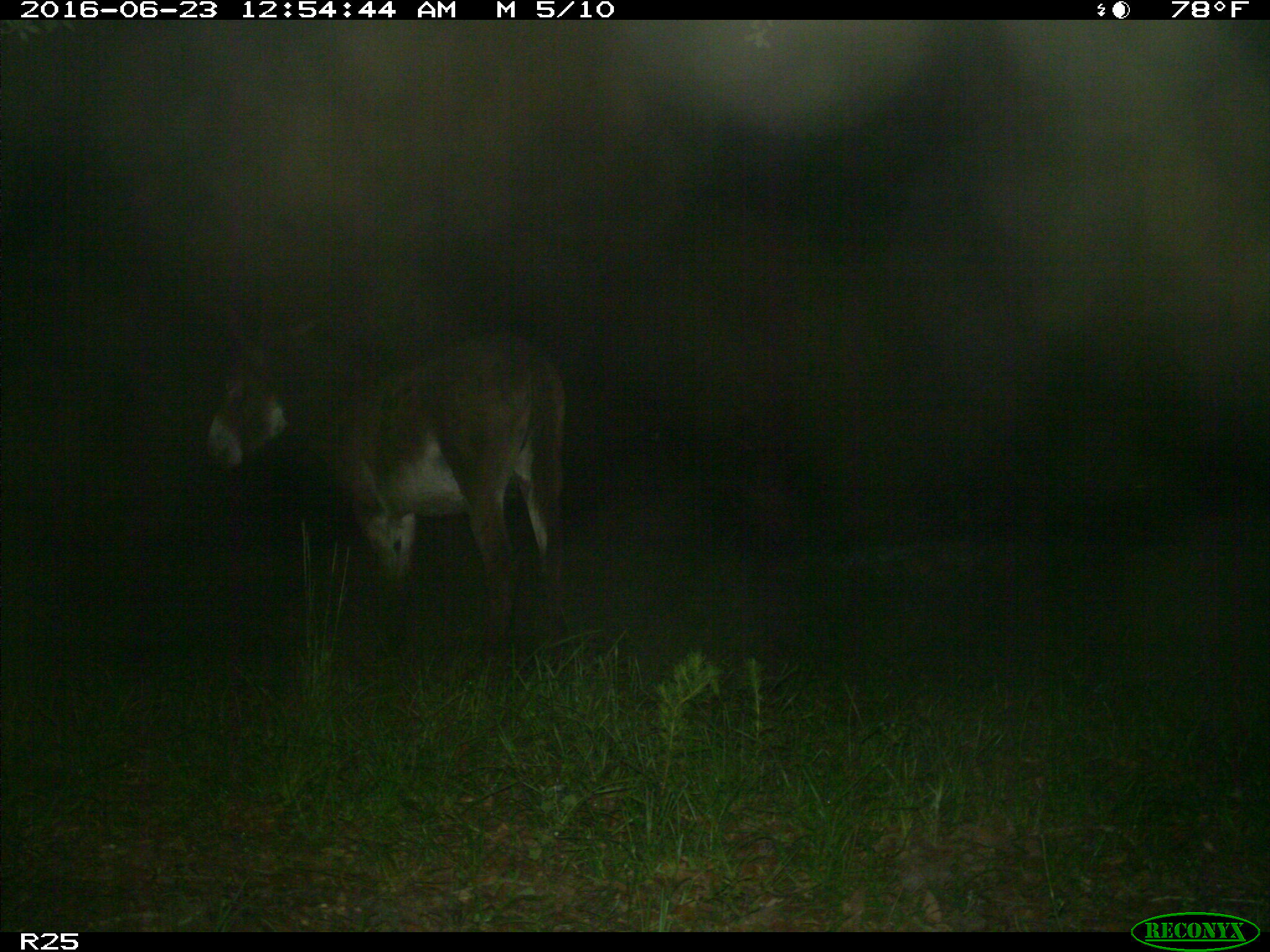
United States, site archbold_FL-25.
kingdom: Animalia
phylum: Chordata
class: Mammalia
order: Artiodactyla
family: Bovidae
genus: Bos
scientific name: Bos taurus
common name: domestic cow